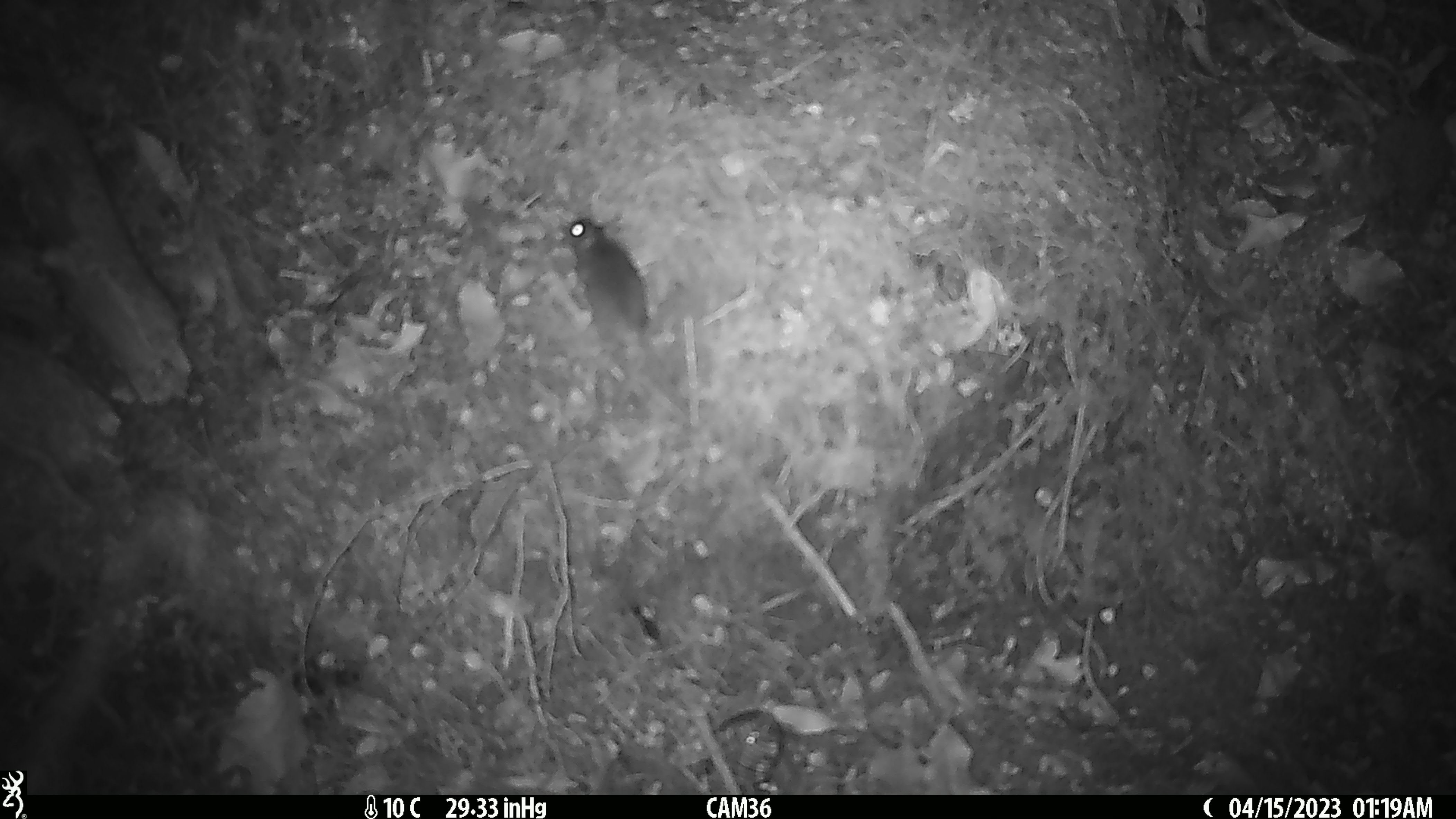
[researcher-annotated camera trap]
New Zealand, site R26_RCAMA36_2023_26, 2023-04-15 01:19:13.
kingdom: Animalia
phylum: Chordata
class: Mammalia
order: Rodentia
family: Muridae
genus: Mus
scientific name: Mus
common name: mouse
Mouse (Mus).